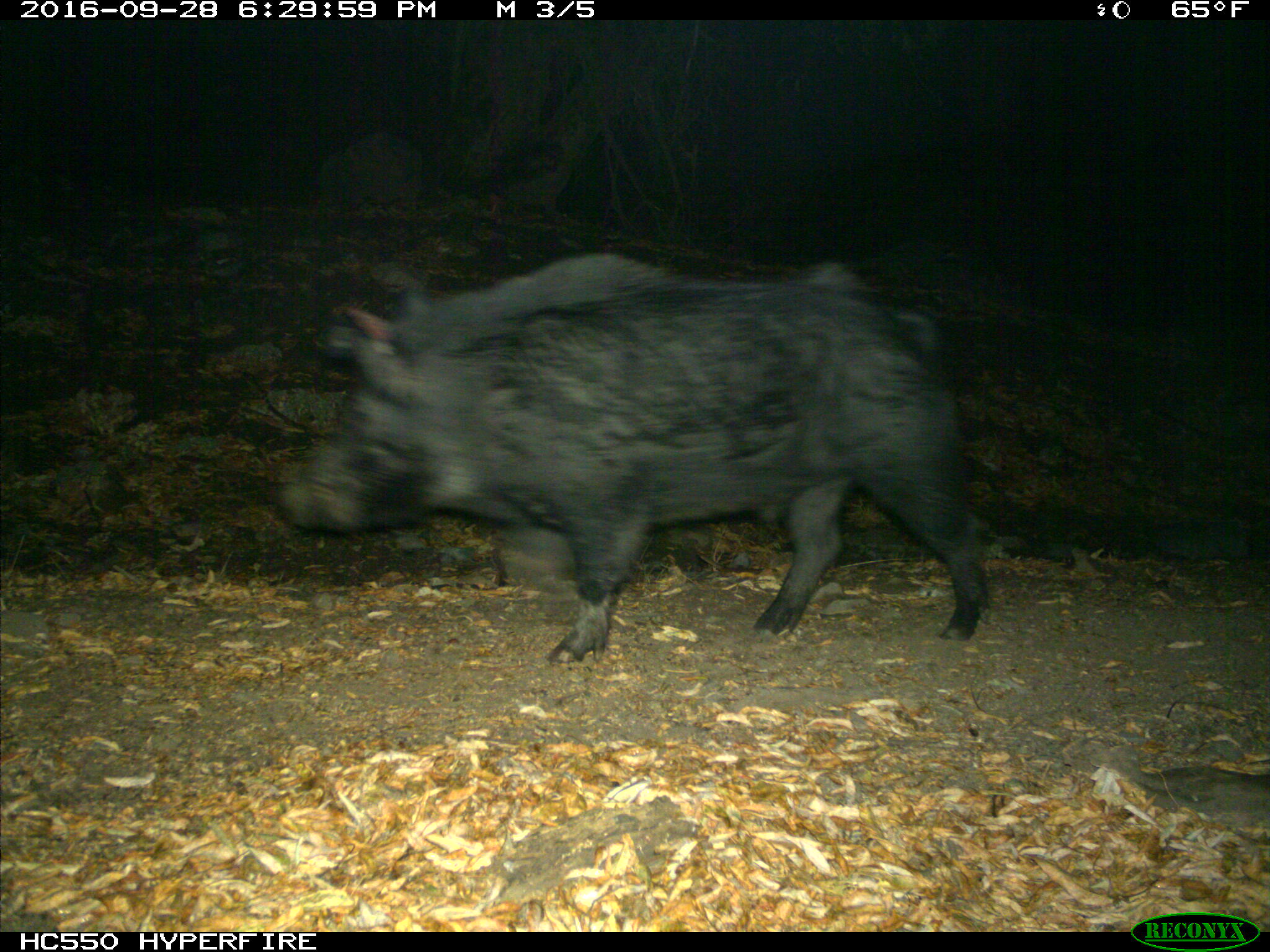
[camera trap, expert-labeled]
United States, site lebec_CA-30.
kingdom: Animalia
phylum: Chordata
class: Mammalia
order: Artiodactyla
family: Suidae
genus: Sus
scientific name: Sus scrofa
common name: wild boar